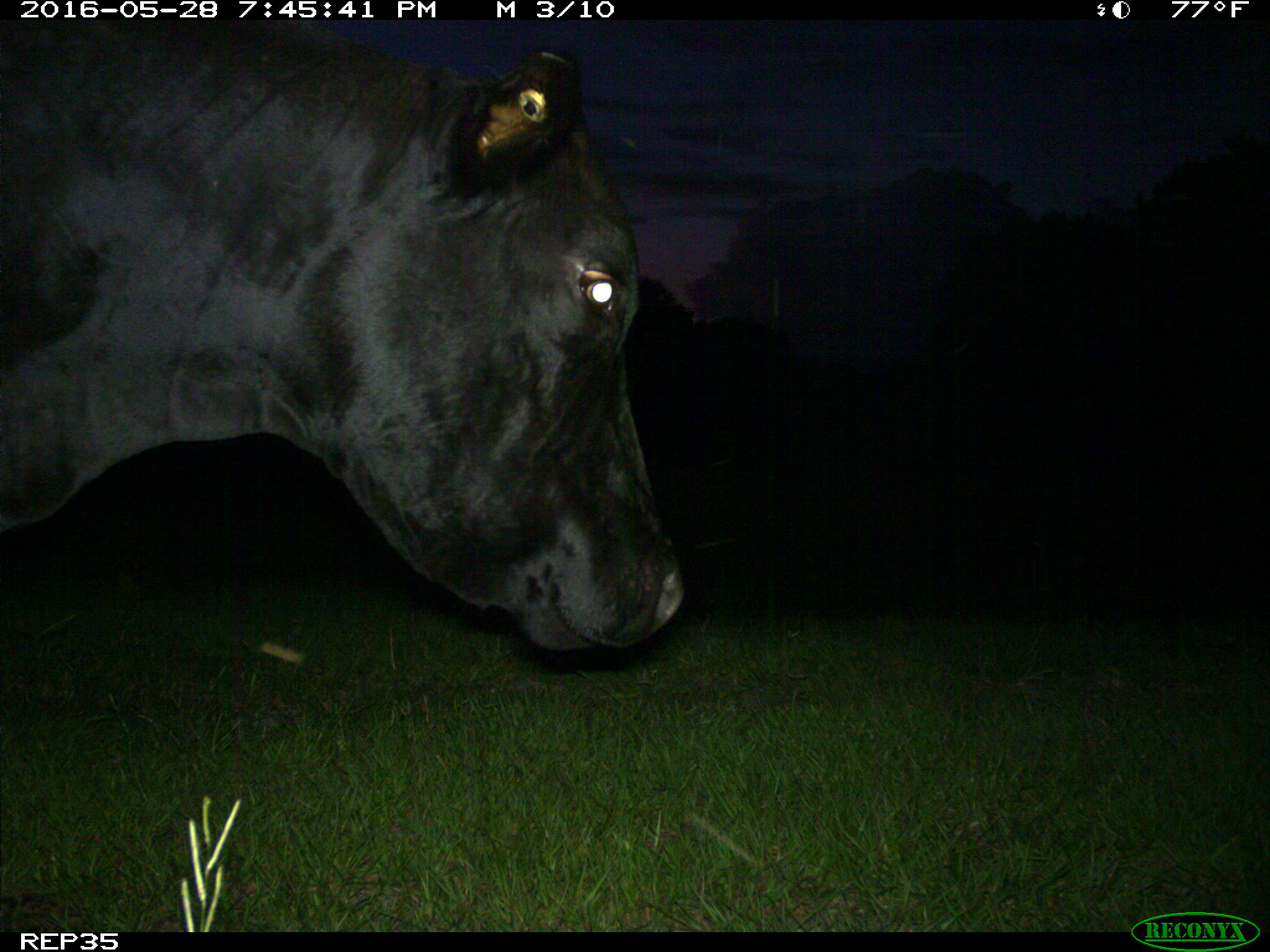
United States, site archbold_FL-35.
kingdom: Animalia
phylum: Chordata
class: Mammalia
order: Artiodactyla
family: Bovidae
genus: Bos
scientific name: Bos taurus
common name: domestic cow